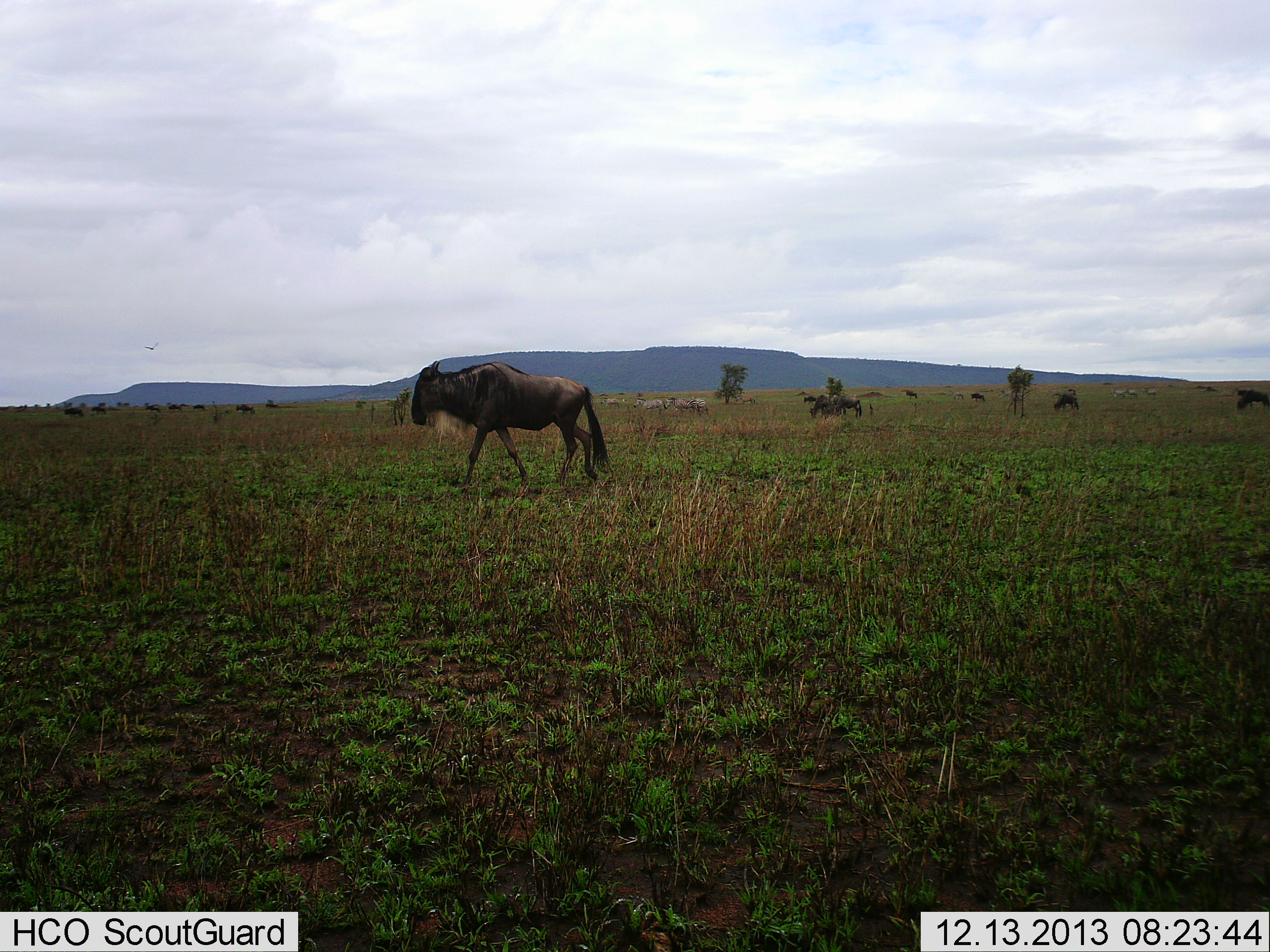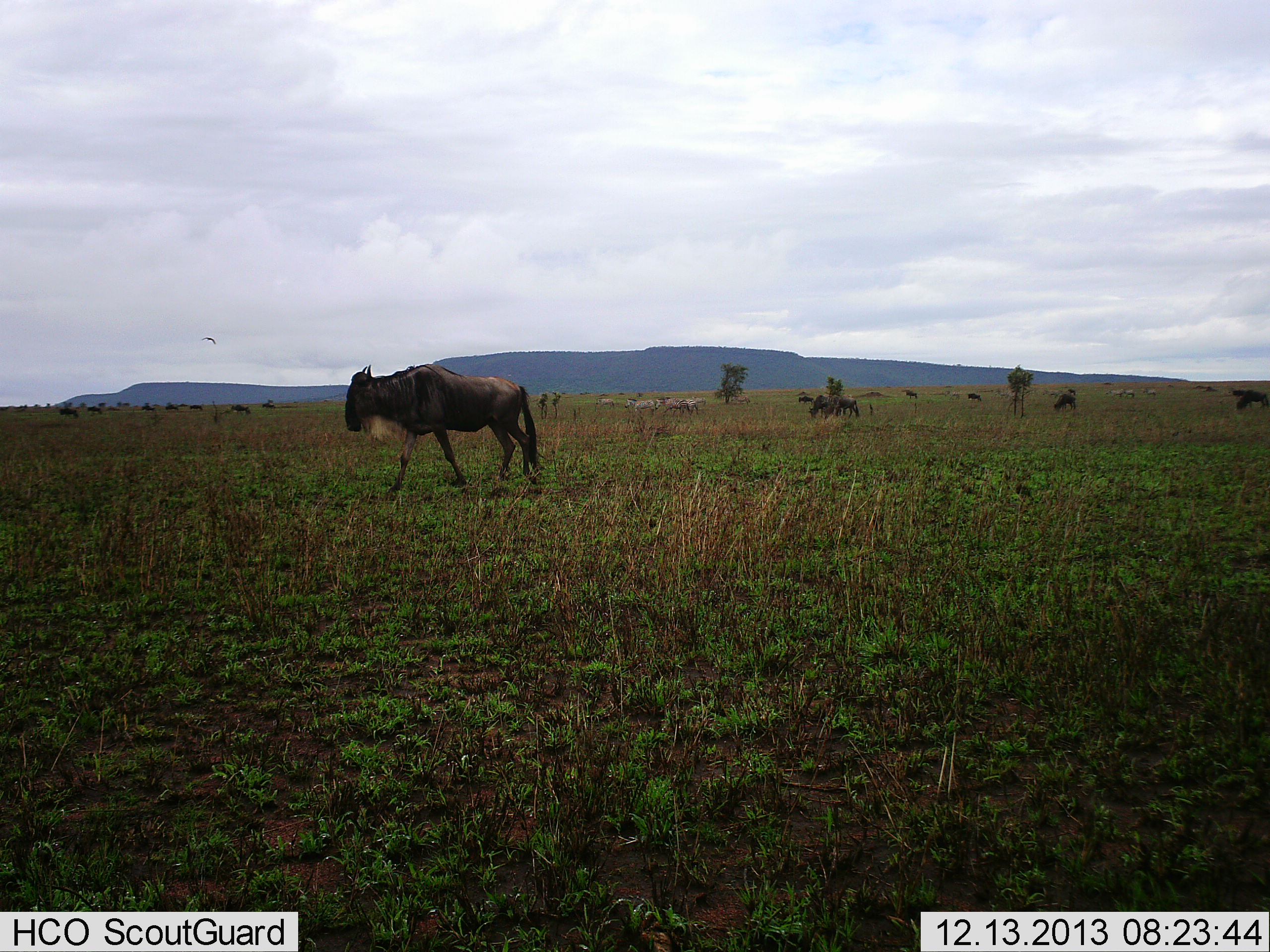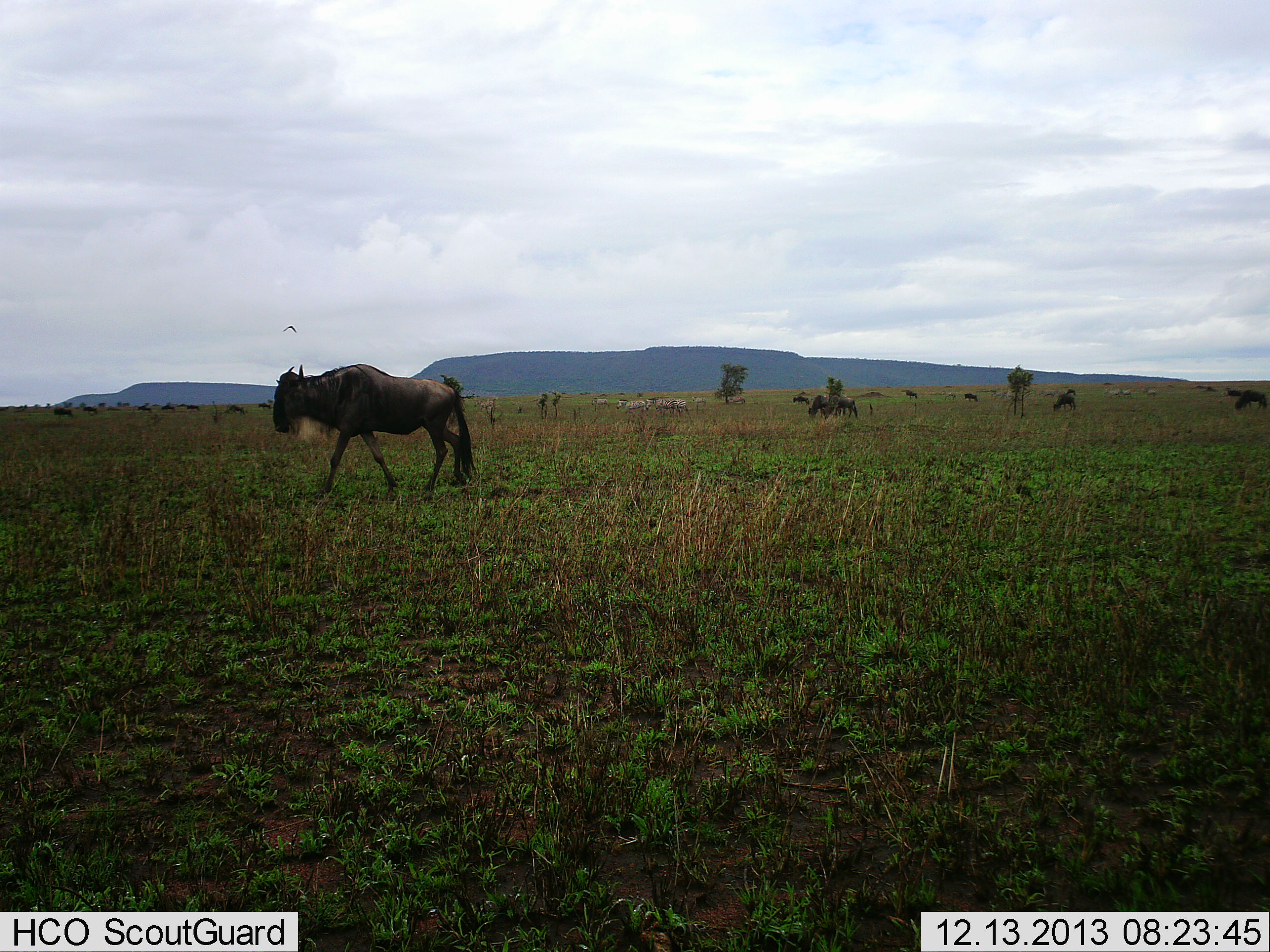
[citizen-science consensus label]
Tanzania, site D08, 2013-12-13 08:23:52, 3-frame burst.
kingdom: Animalia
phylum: Chordata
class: Mammalia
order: Artiodactyla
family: Bovidae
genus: Connochaetes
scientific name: Connochaetes taurinus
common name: blue wildebeest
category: wildebeest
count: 11-50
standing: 30%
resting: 0%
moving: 95%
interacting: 0%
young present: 0%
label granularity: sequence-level